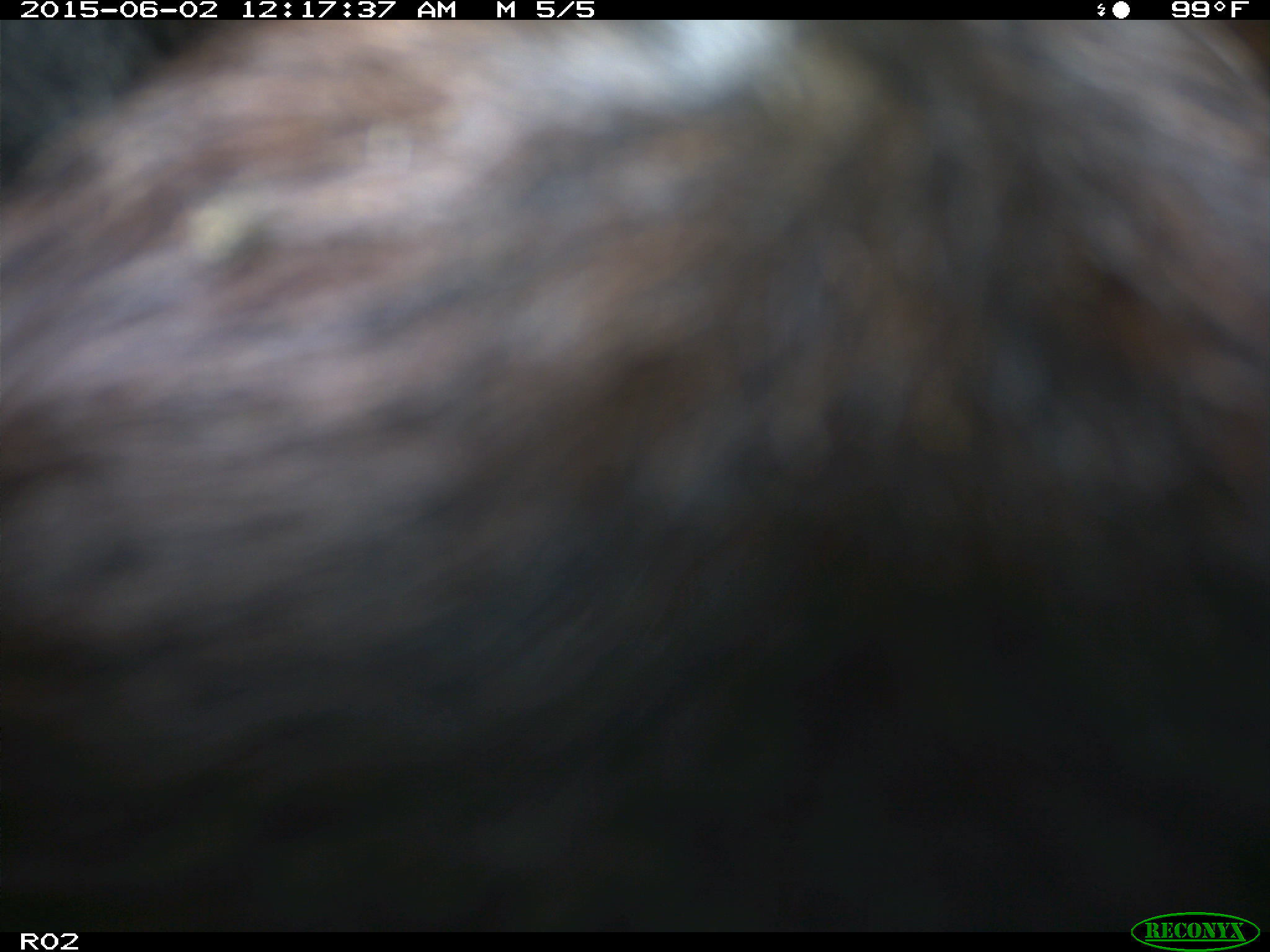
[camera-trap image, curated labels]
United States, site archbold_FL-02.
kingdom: Animalia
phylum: Chordata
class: Mammalia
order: Artiodactyla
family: Bovidae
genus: Bos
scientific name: Bos taurus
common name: domestic cow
Bos taurus (domestic cow).